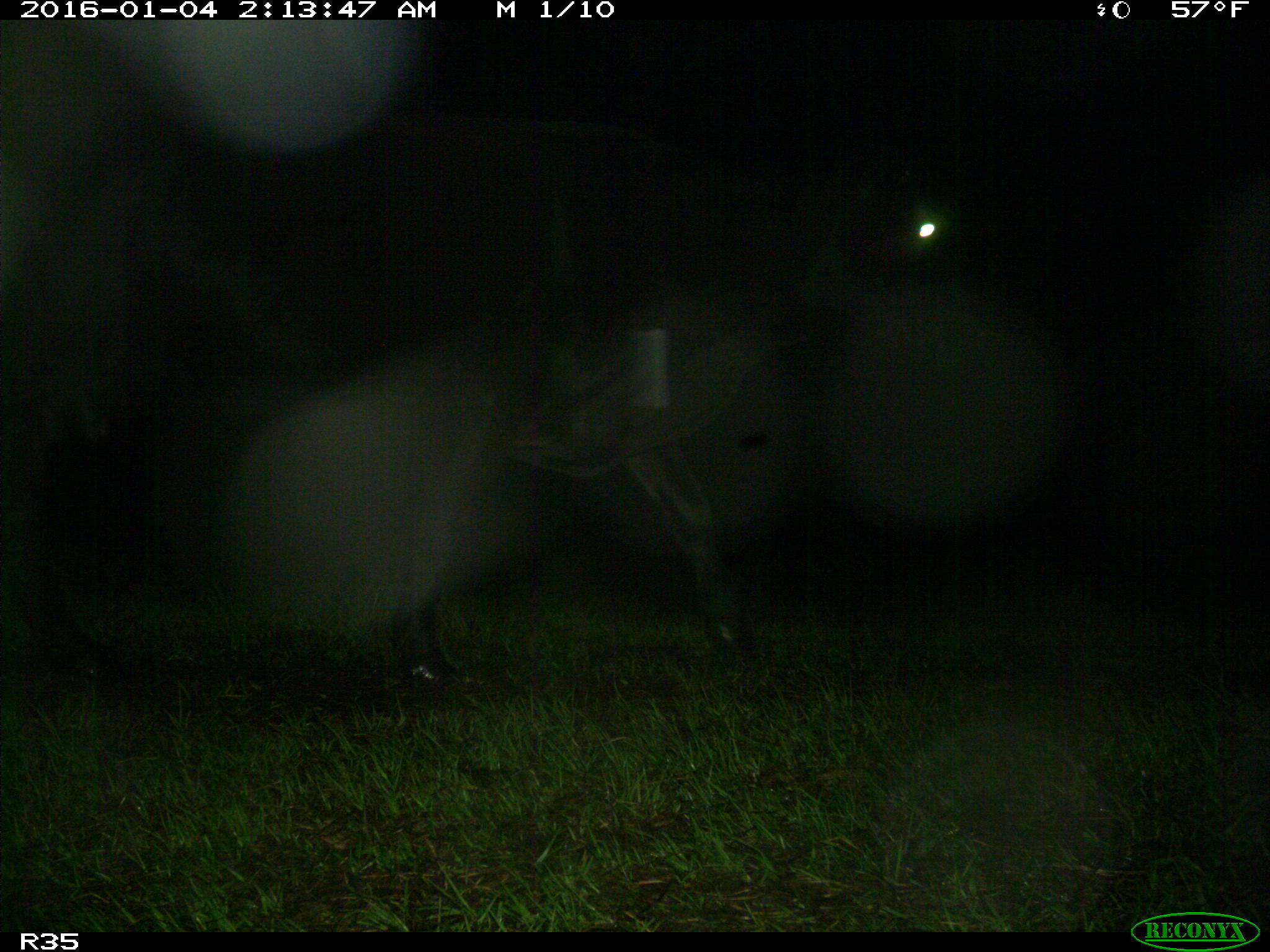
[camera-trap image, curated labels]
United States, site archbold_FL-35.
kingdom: Animalia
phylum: Chordata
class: Mammalia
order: Artiodactyla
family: Bovidae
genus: Bos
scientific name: Bos taurus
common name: domestic cow